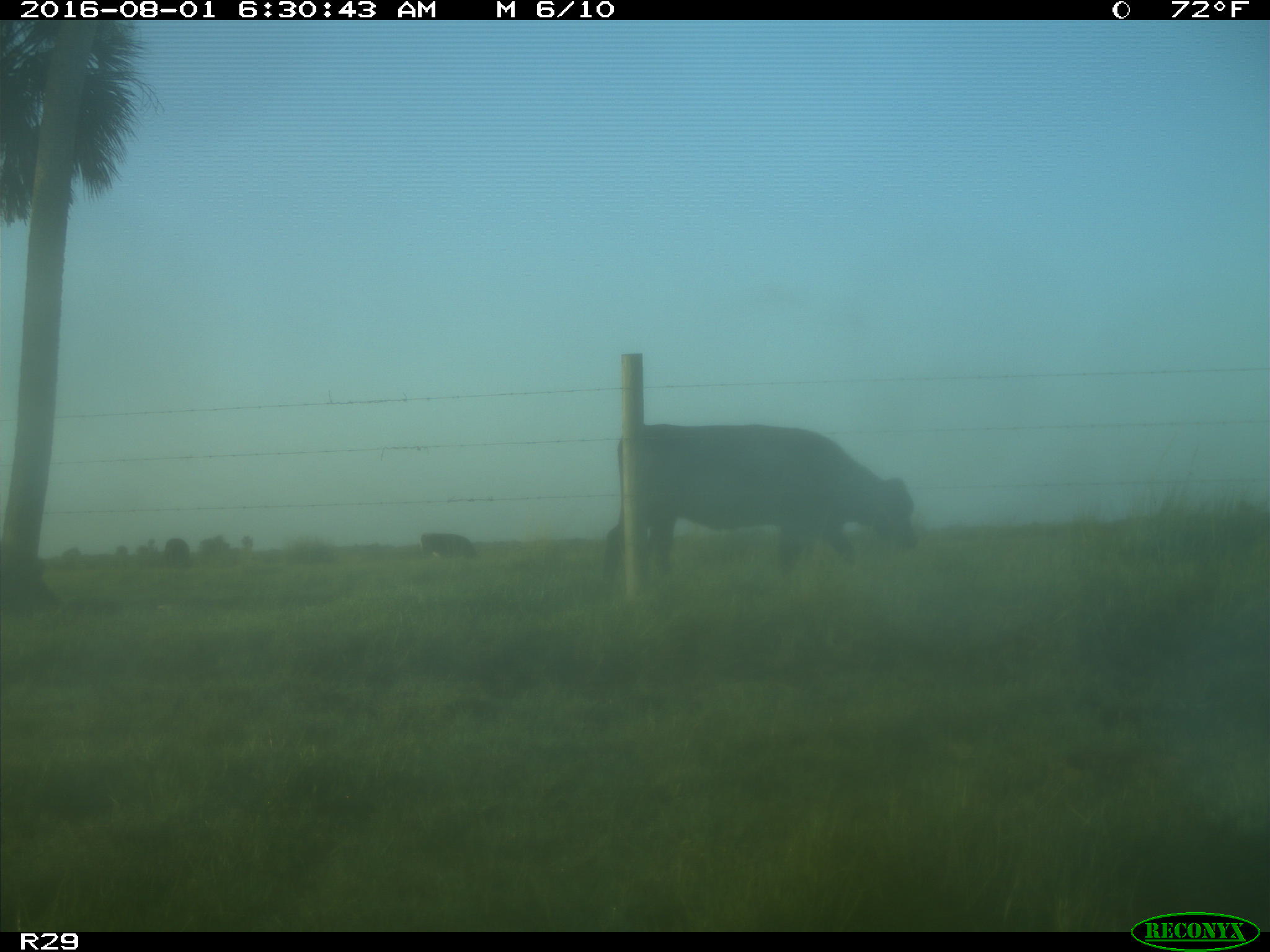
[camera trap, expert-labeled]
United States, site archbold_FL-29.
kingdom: Animalia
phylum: Chordata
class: Mammalia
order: Artiodactyla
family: Bovidae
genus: Bos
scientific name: Bos taurus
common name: domestic cow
Bos taurus (domestic cow).